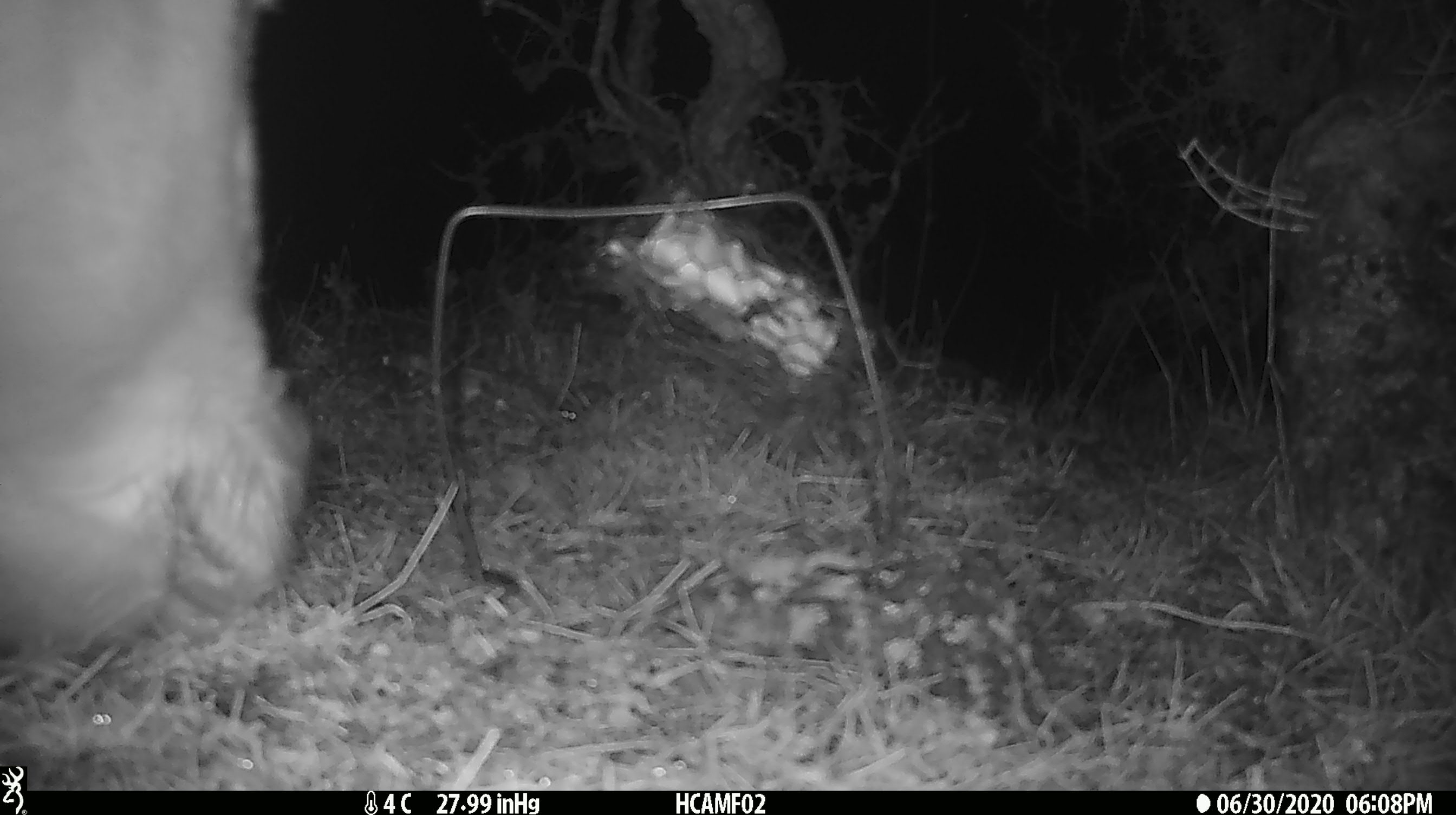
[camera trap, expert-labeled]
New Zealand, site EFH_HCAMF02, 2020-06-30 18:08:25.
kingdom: Animalia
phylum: Chordata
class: Mammalia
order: Artiodactyla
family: Bovidae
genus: Bos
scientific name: Bos taurus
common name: domestic cow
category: cow